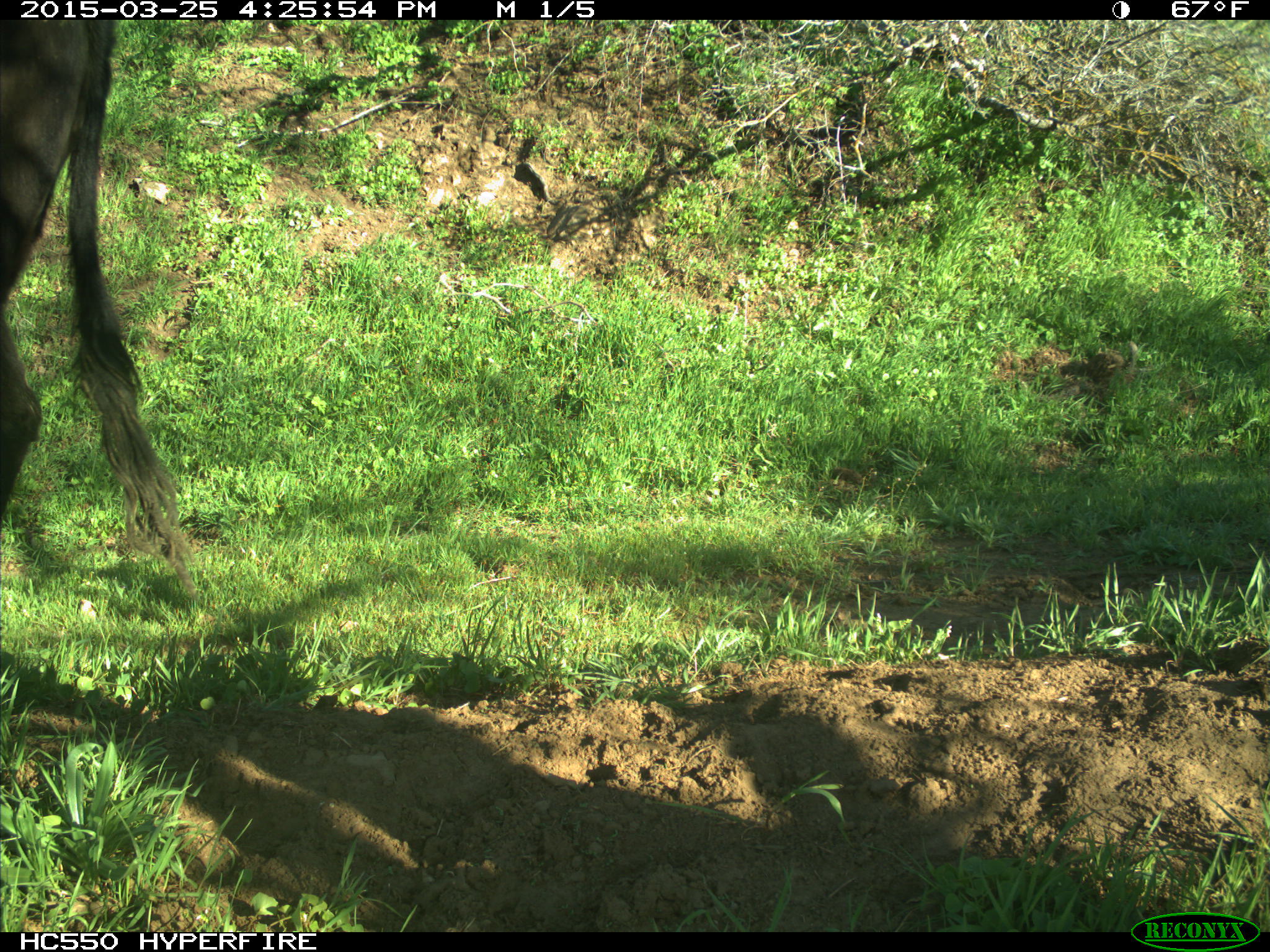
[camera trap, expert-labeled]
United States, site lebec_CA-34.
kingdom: Animalia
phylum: Chordata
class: Mammalia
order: Artiodactyla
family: Bovidae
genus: Bos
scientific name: Bos taurus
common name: domestic cow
Bos taurus (domestic cow).